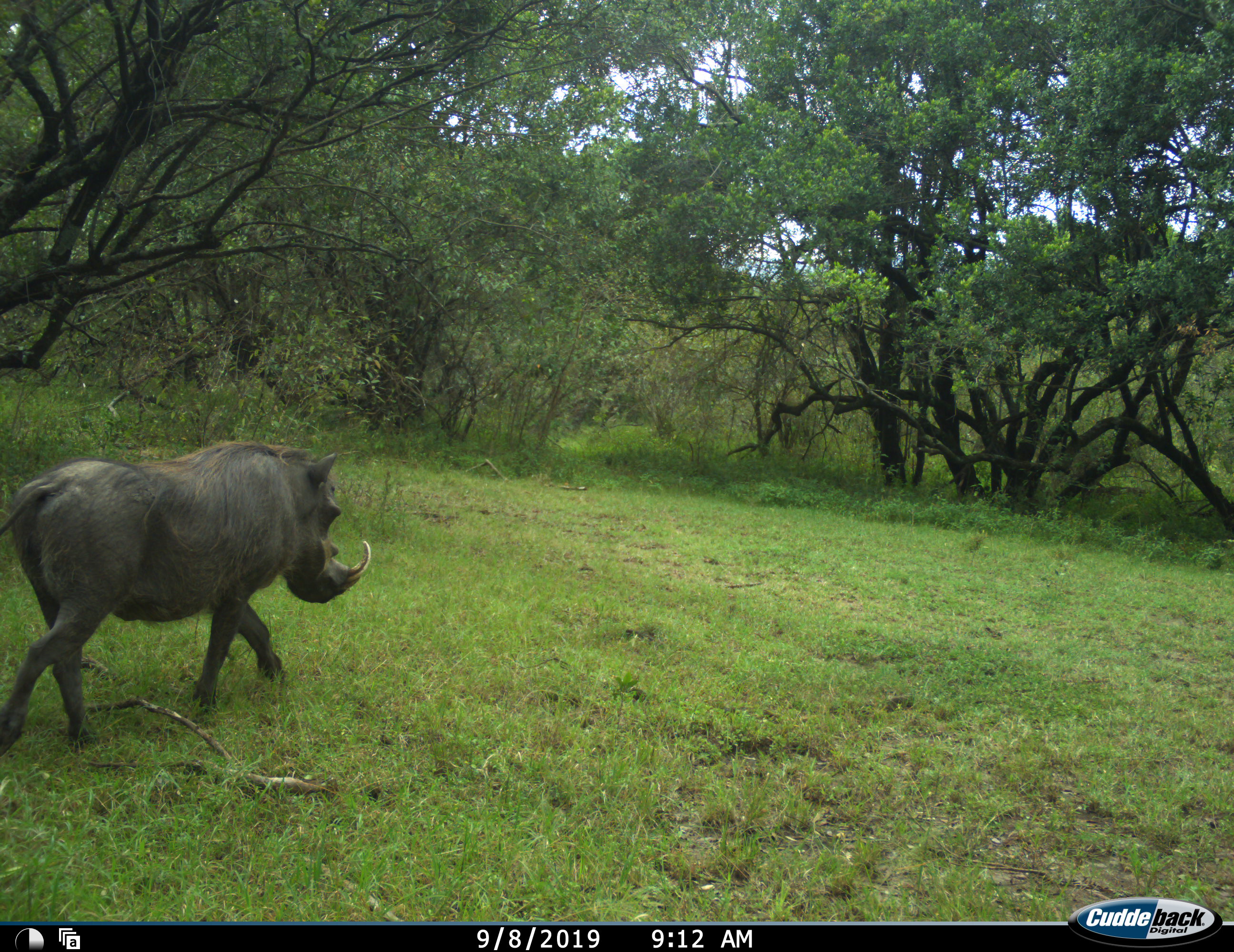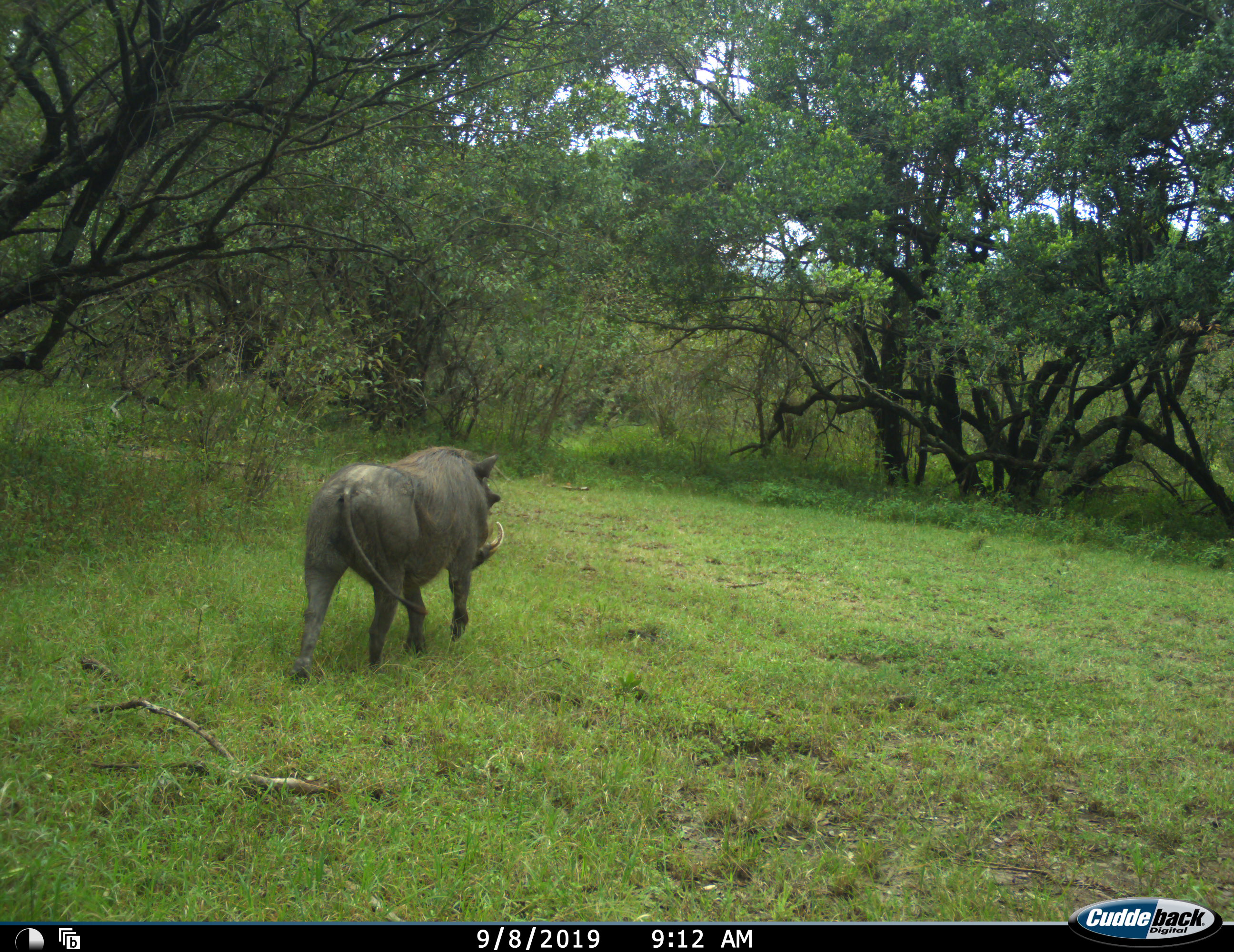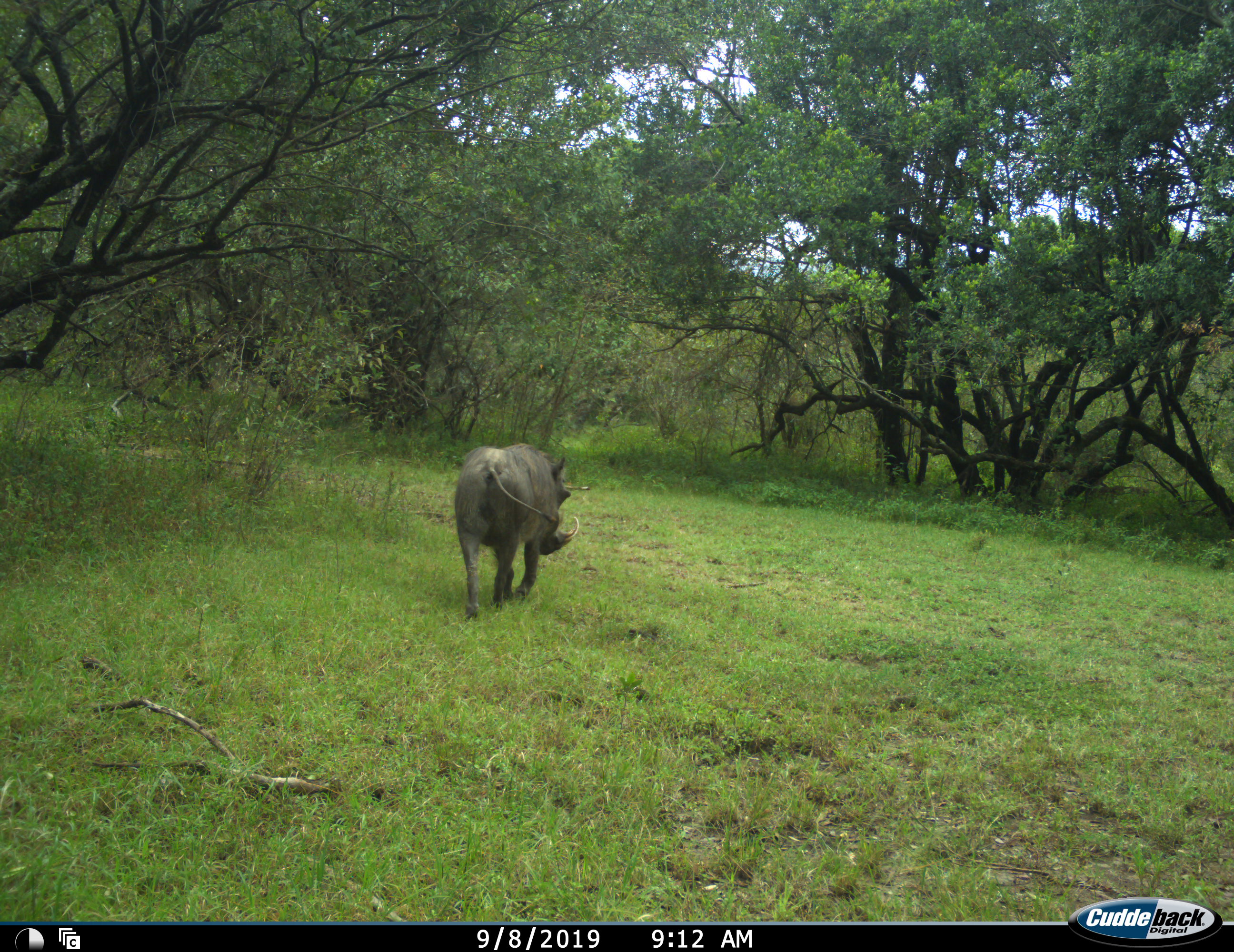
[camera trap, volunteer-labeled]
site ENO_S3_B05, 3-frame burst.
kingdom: Animalia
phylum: Chordata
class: Mammalia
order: Artiodactyla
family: Suidae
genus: Phacochoerus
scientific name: Phacochoerus africanus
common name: warthog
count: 1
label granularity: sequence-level